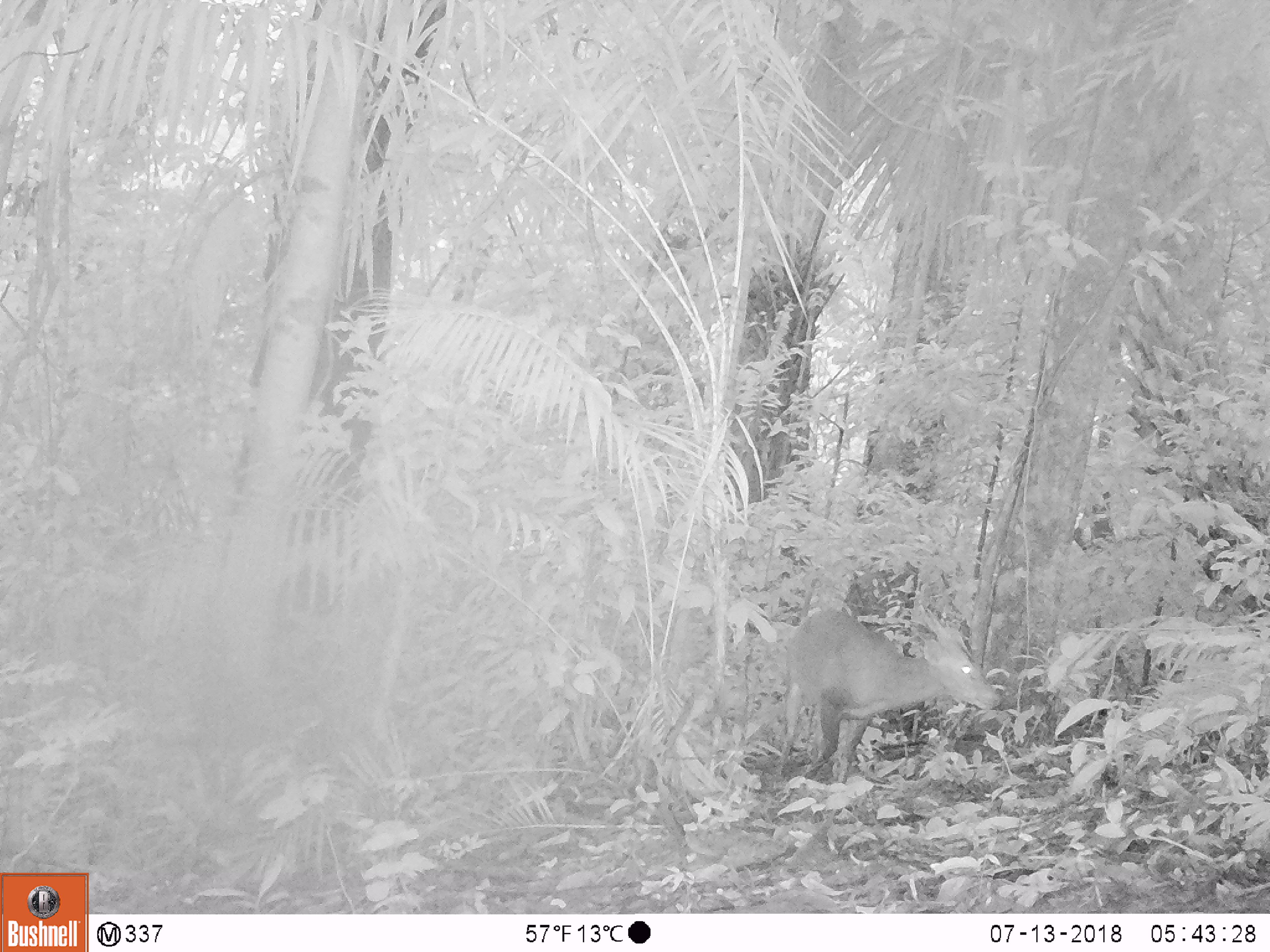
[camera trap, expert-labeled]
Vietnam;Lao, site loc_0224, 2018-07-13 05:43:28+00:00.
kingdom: Animalia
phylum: Chordata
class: Mammalia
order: Artiodactyla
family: Cervidae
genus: Muntiacus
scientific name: Muntiacus vuquangensis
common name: large-antlered muntjac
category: large antlered muntjac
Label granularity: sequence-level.